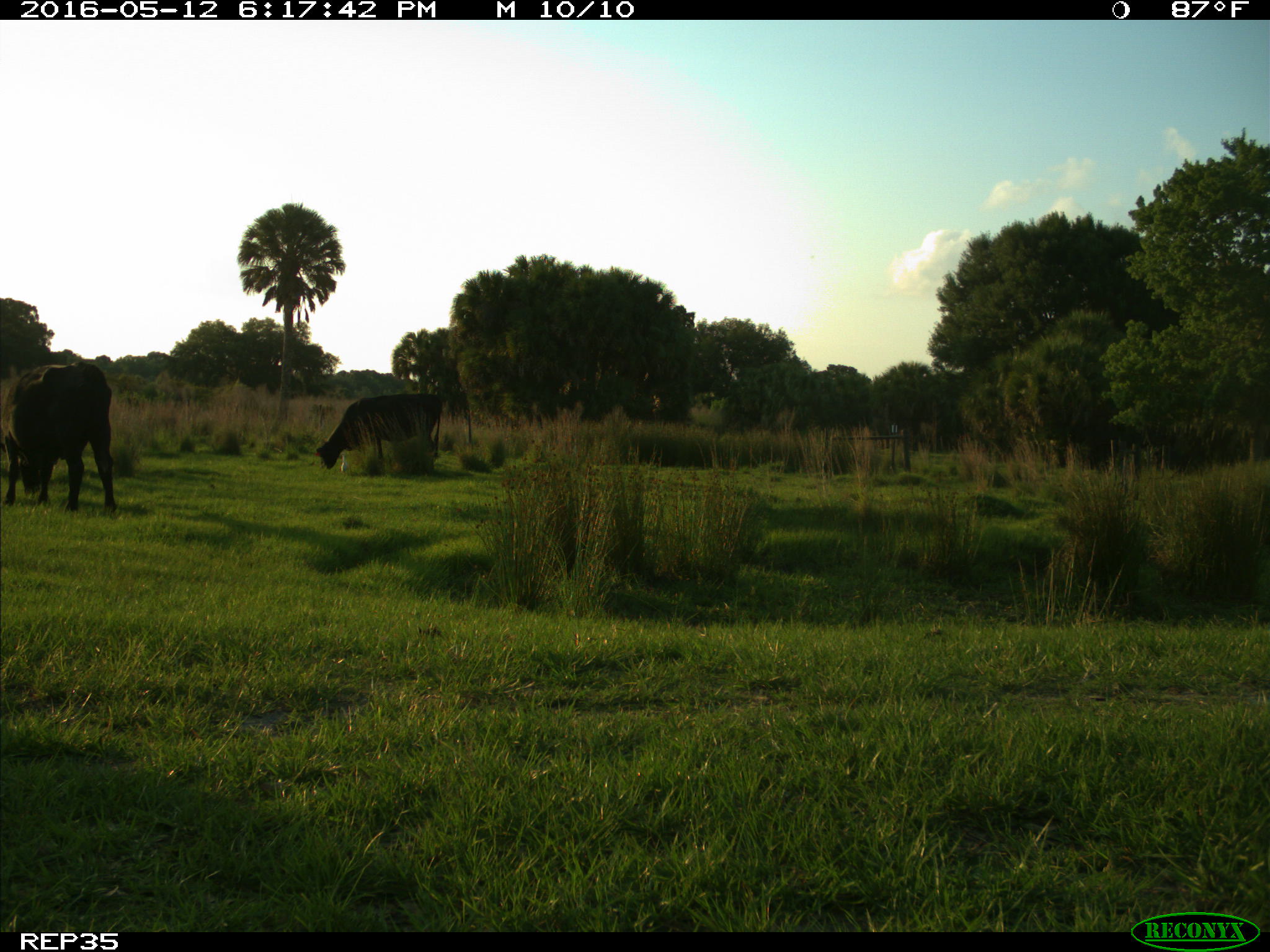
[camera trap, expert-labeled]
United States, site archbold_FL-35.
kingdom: Animalia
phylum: Chordata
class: Mammalia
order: Artiodactyla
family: Bovidae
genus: Bos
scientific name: Bos taurus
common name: domestic cow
Bos taurus (domestic cow).